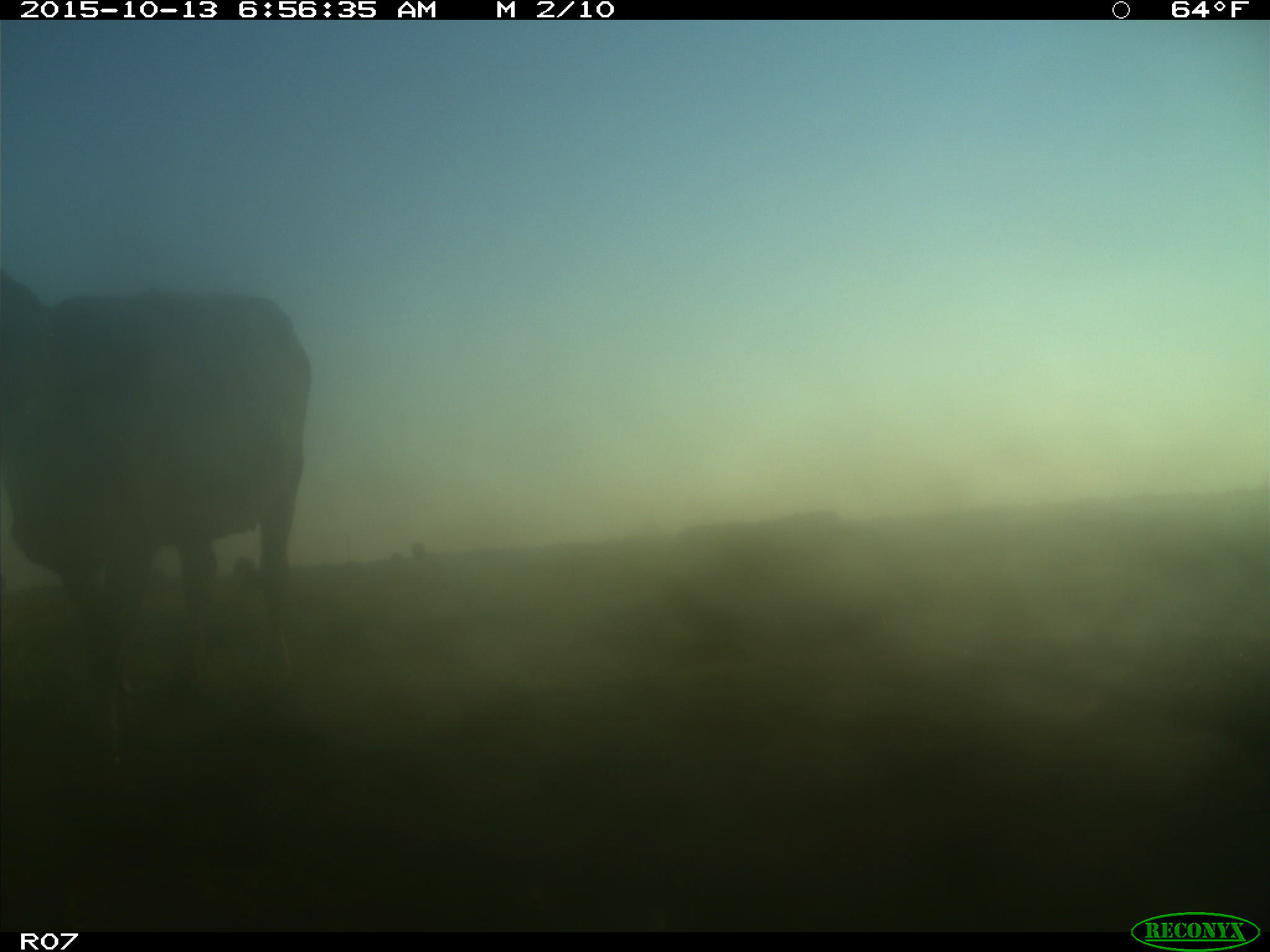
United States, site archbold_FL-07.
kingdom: Animalia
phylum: Chordata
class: Mammalia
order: Artiodactyla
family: Bovidae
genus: Bos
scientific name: Bos taurus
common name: domestic cow